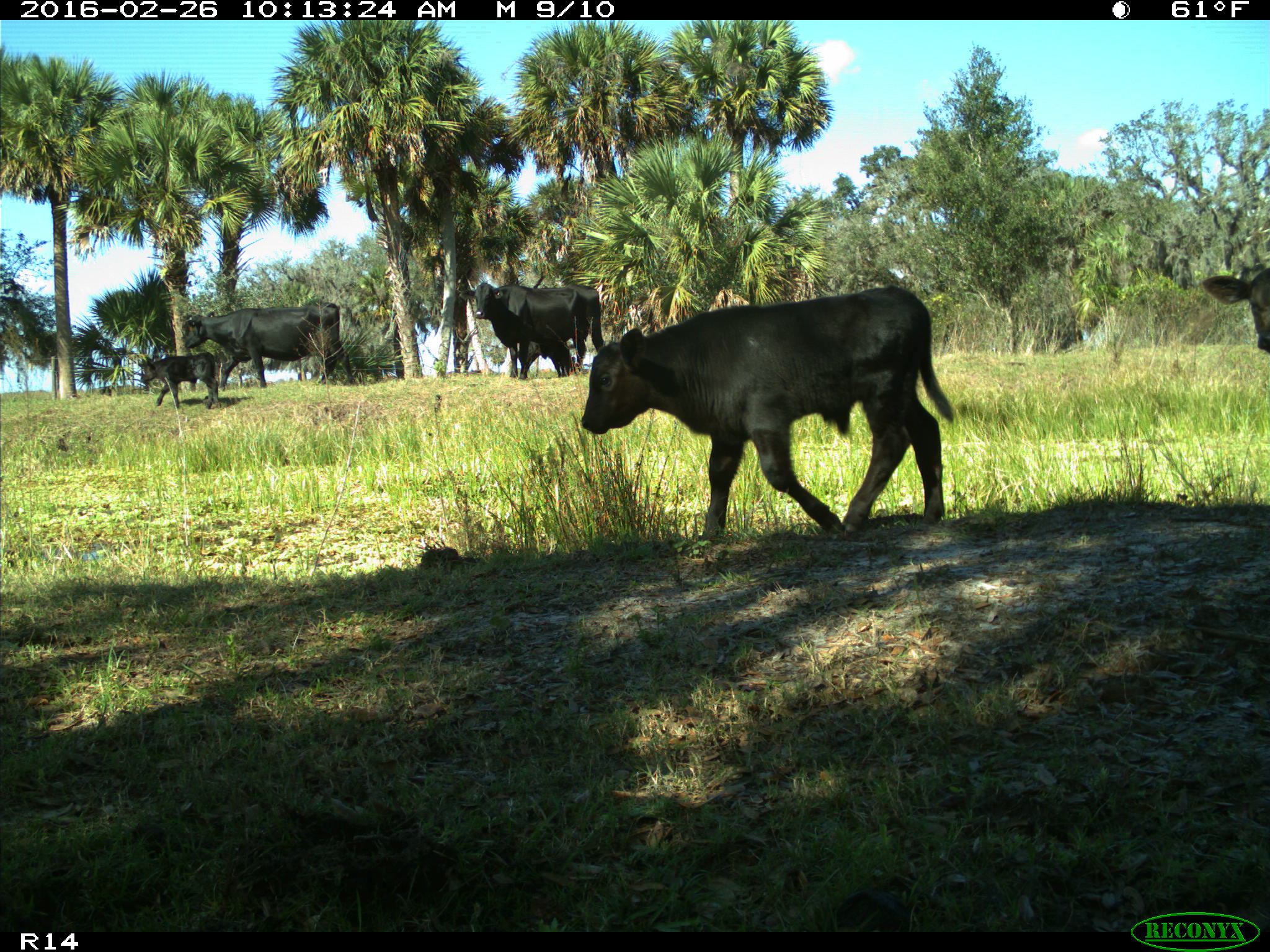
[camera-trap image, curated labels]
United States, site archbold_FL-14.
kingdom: Animalia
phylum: Chordata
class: Mammalia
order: Artiodactyla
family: Bovidae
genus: Bos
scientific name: Bos taurus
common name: domestic cow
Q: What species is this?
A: Bos taurus (domestic cow).